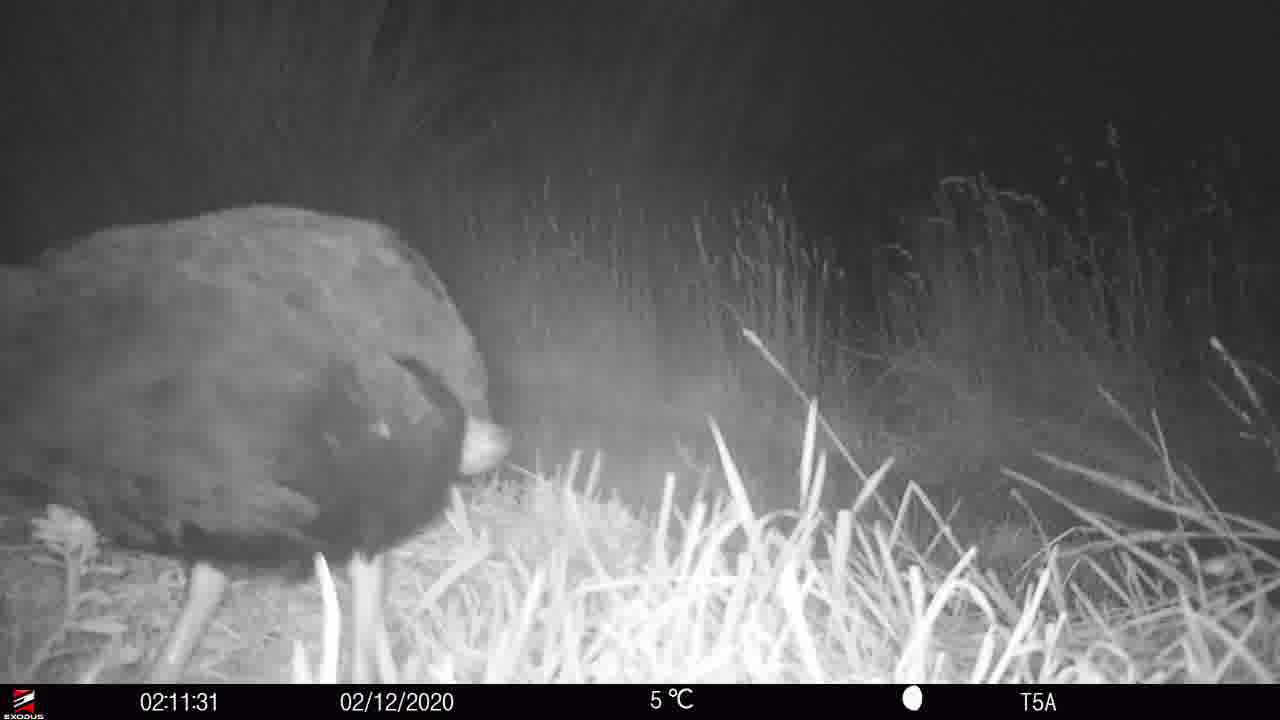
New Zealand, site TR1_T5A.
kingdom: Animalia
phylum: Chordata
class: Aves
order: Gruiformes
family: Rallidae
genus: Porphyrio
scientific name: Porphyrio mantelli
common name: takahe